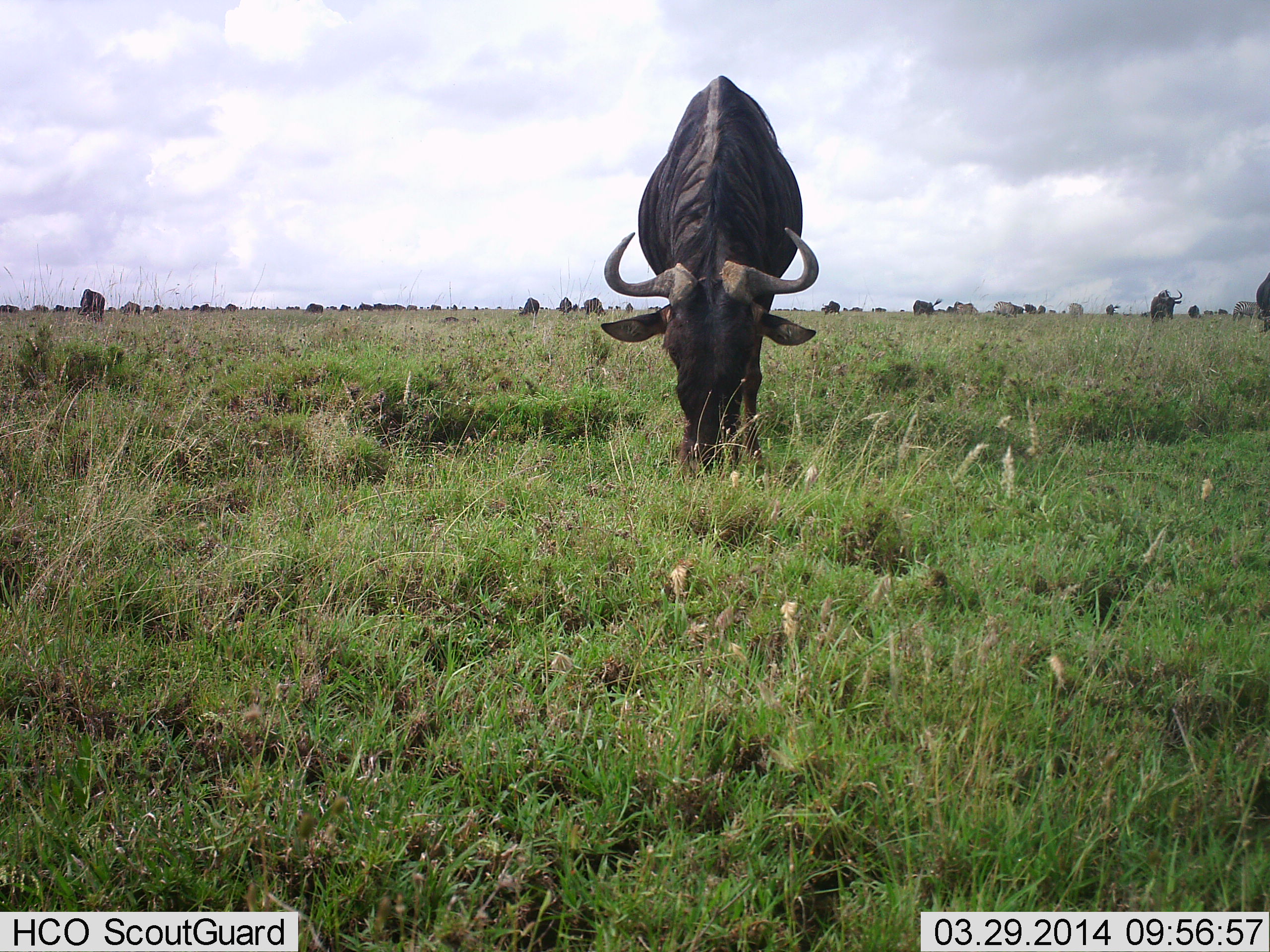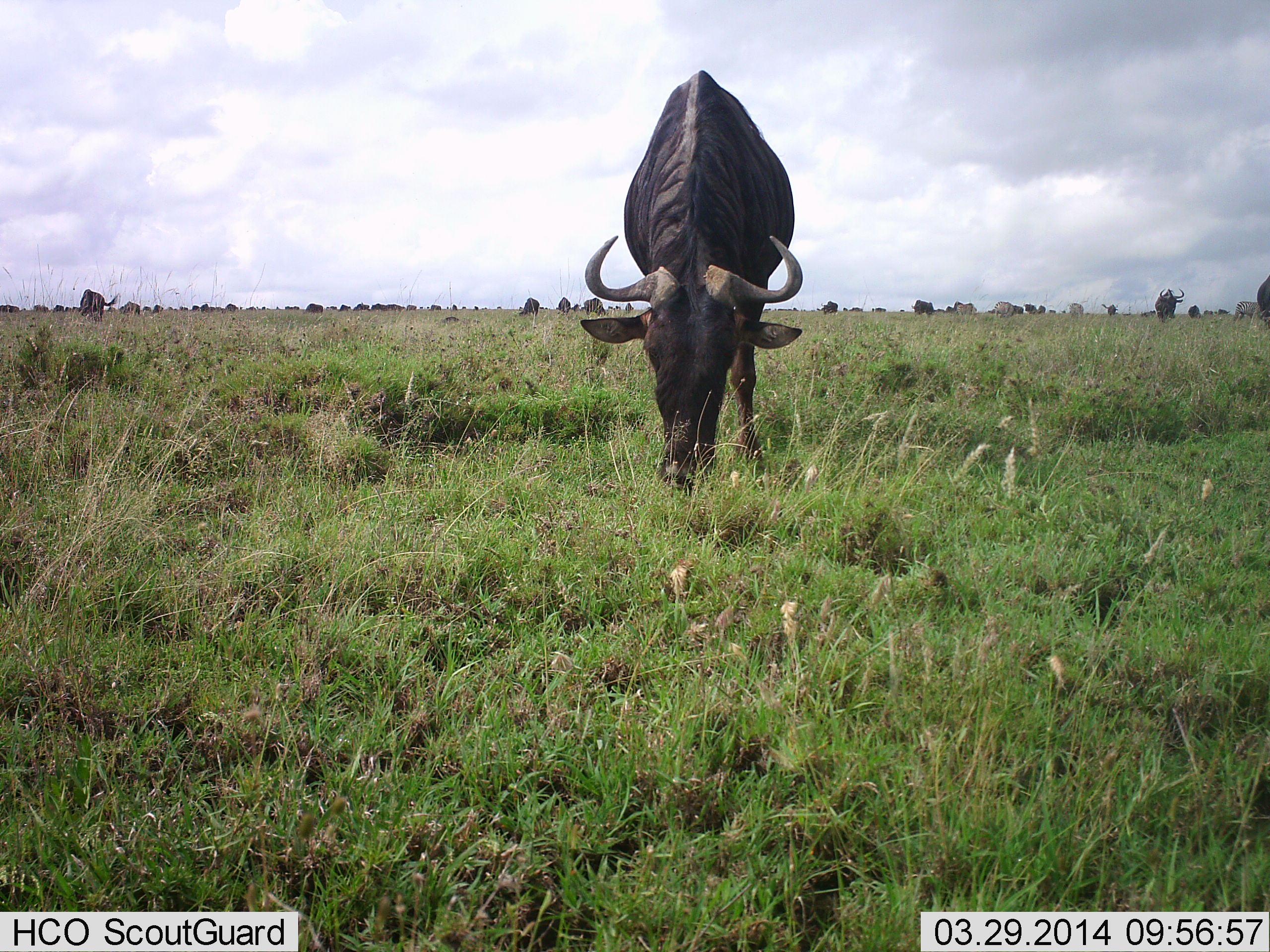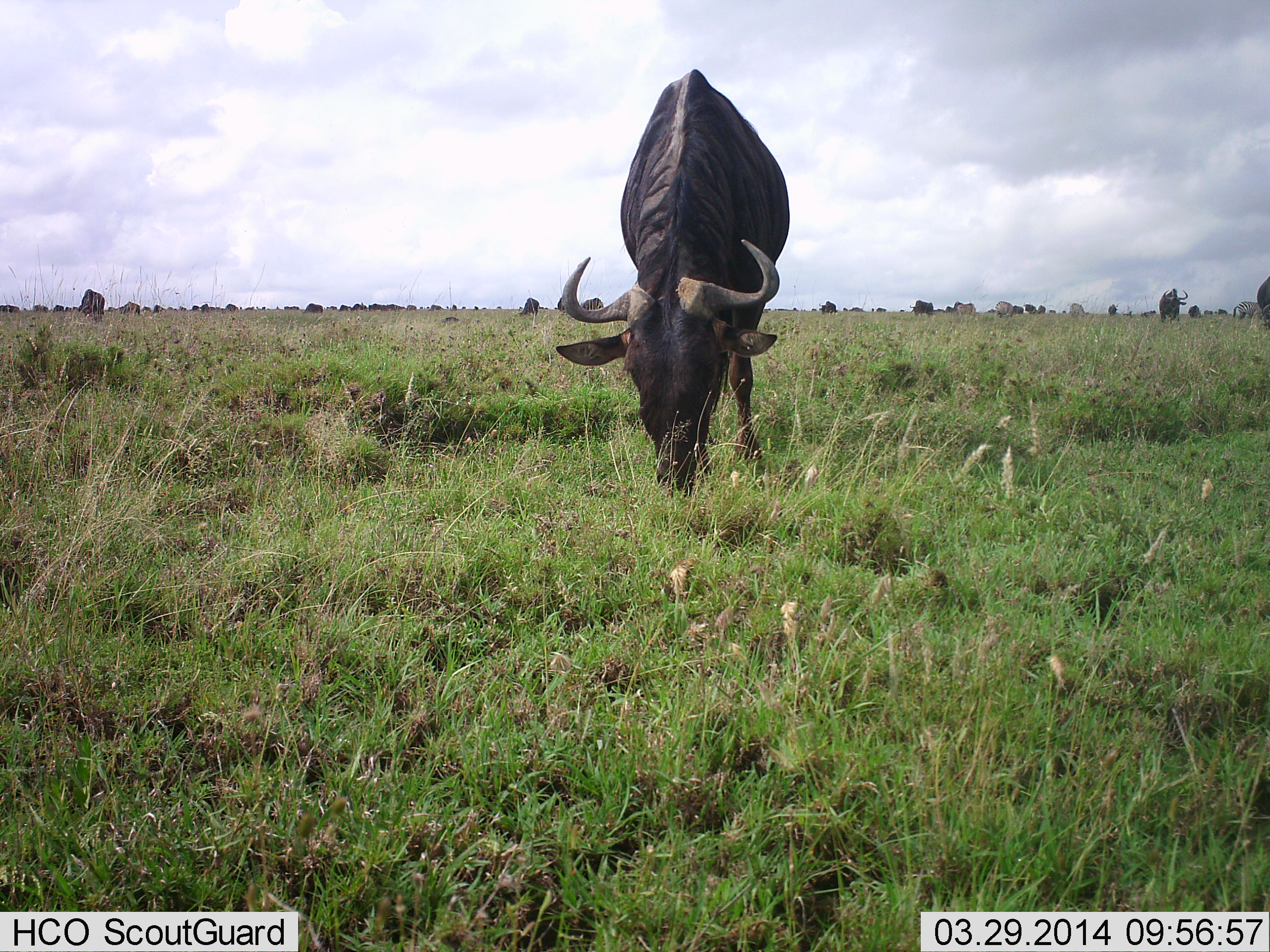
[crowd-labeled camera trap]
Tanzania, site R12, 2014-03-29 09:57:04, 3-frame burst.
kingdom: Animalia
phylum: Chordata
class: Mammalia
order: Artiodactyla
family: Bovidae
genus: Connochaetes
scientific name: Connochaetes taurinus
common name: blue wildebeest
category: wildebeest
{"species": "wildebeest (blue wildebeest) (Connochaetes taurinus)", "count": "51+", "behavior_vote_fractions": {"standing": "60%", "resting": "20%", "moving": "20%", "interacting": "10%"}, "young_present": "0%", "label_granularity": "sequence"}